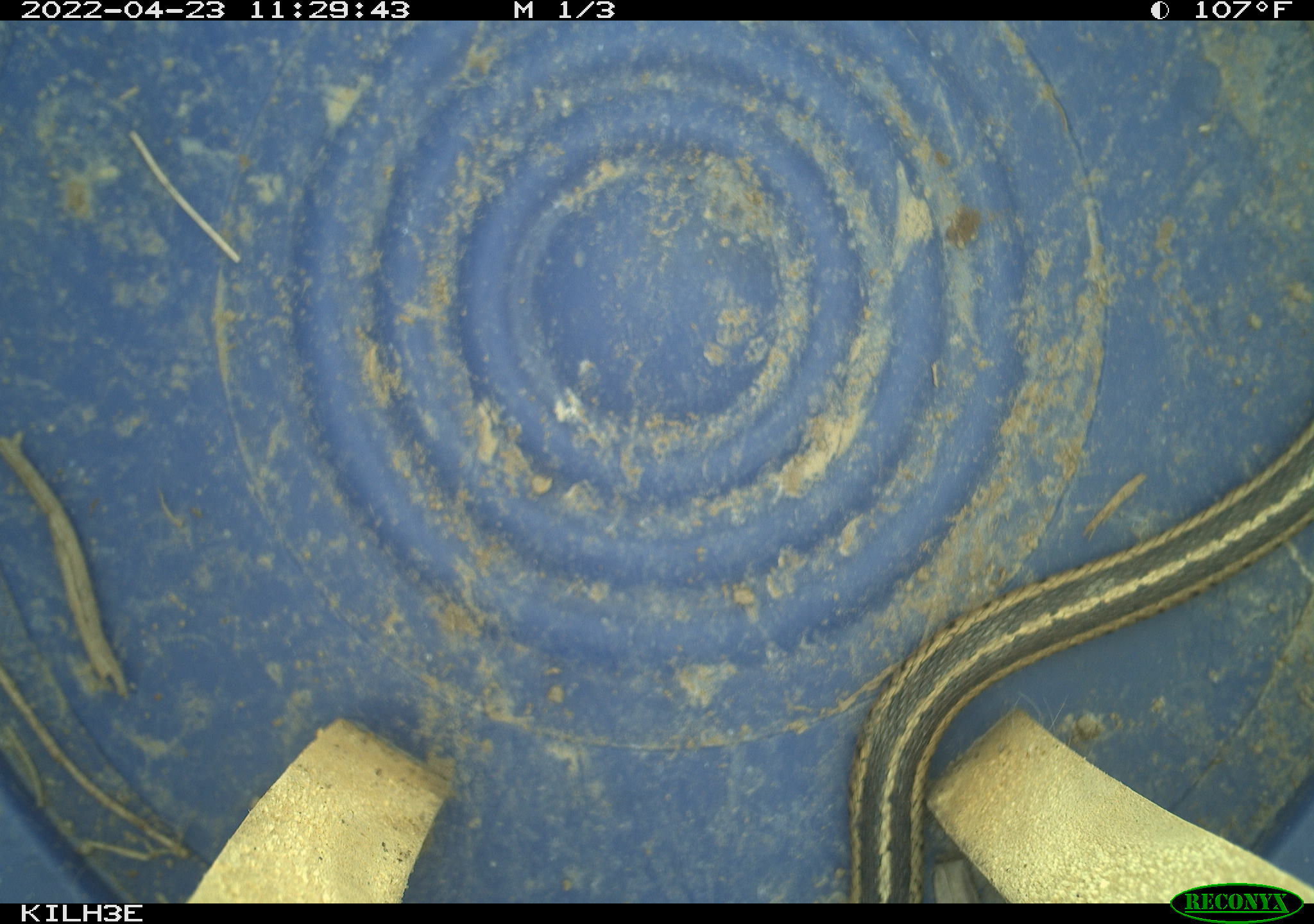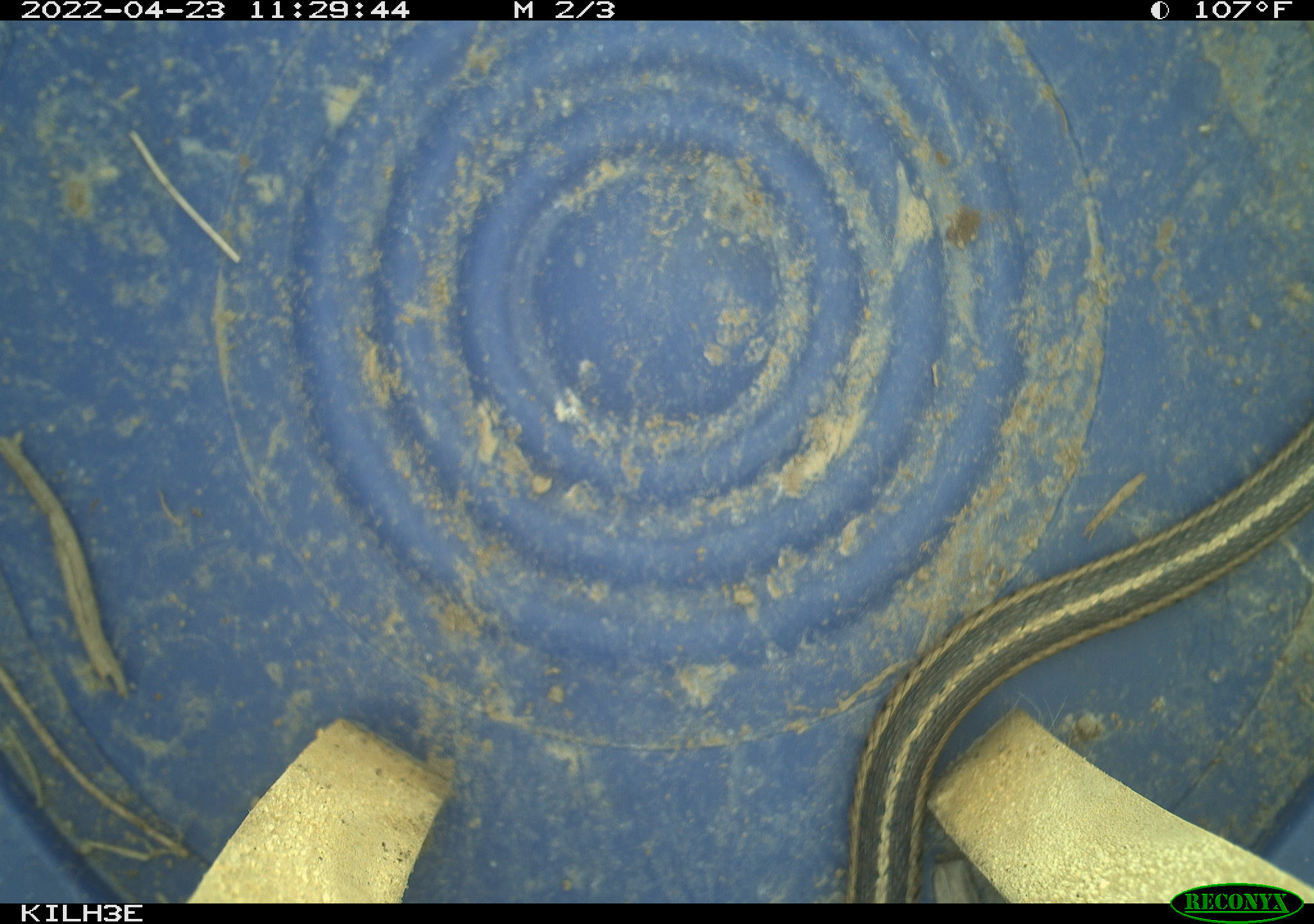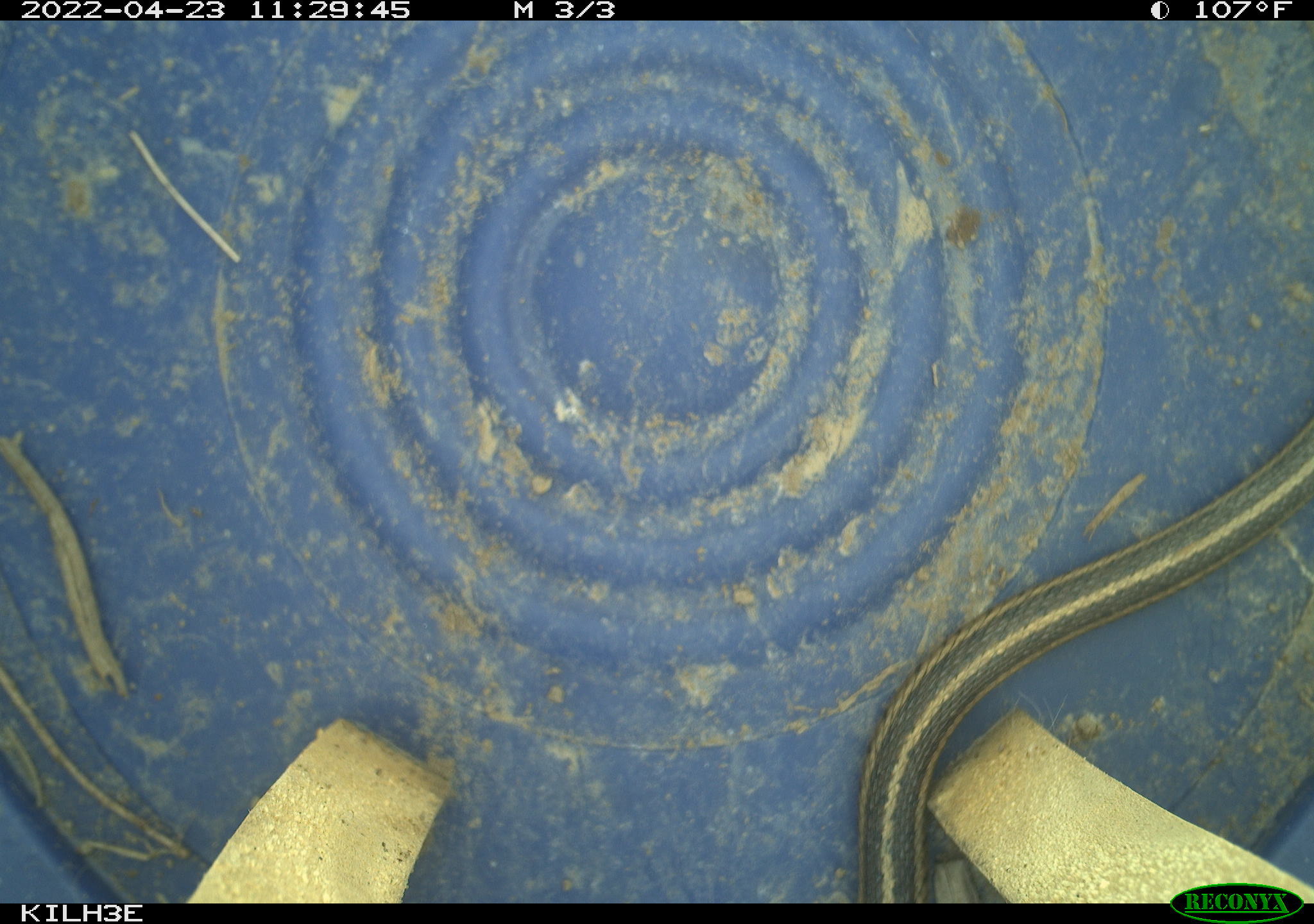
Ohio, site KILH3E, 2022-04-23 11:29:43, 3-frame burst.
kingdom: Animalia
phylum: Chordata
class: Reptilia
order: Squamata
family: Colubridae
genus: Thamnophis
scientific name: Thamnophis sirtalis sirtalis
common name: eastern gartersnake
Eastern gartersnake (Thamnophis sirtalis sirtalis).